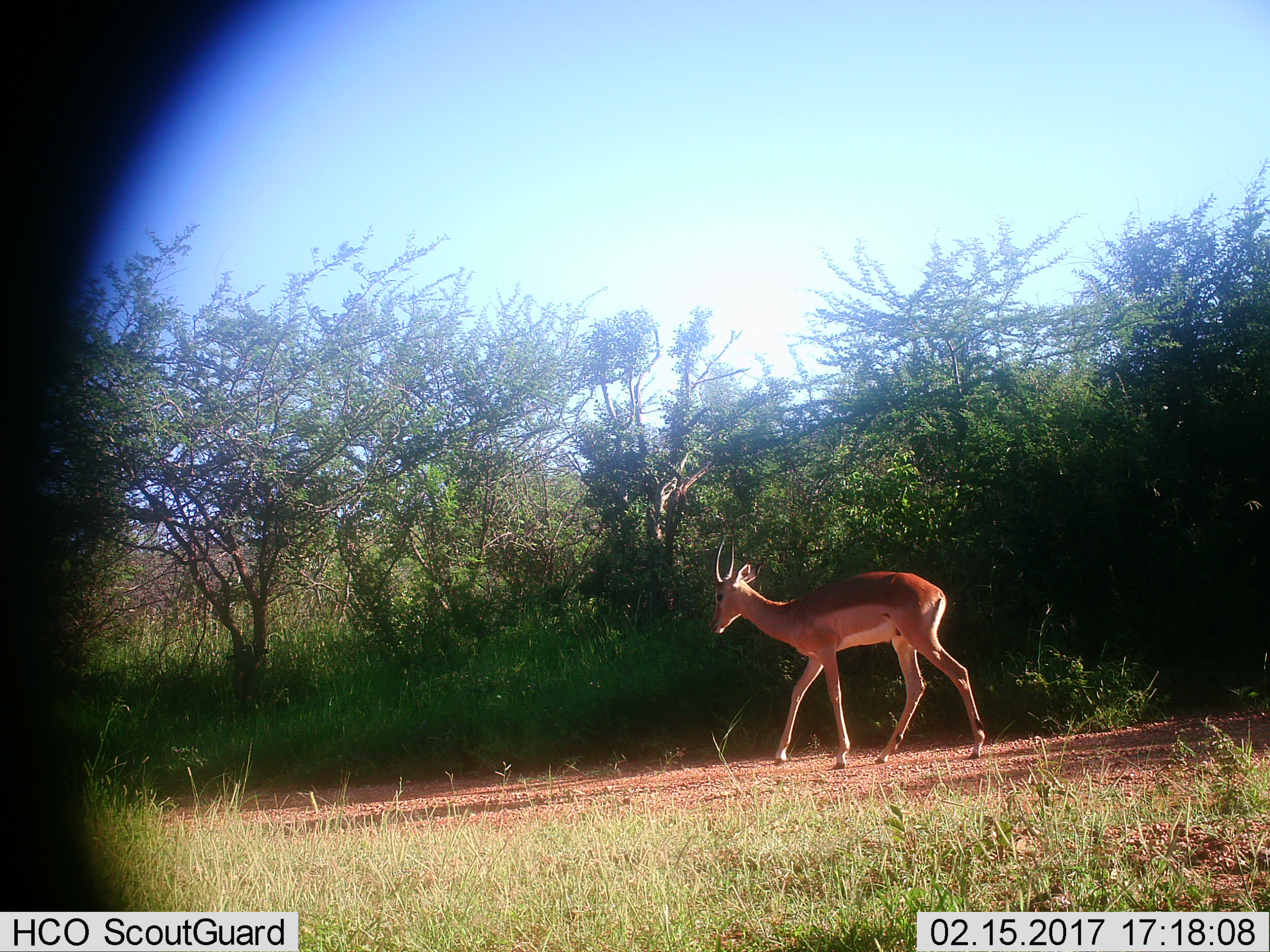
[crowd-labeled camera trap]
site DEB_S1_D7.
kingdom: Animalia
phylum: Chordata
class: Mammalia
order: Artiodactyla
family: Bovidae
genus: Aepyceros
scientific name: Aepyceros melampus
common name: impala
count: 1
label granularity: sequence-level